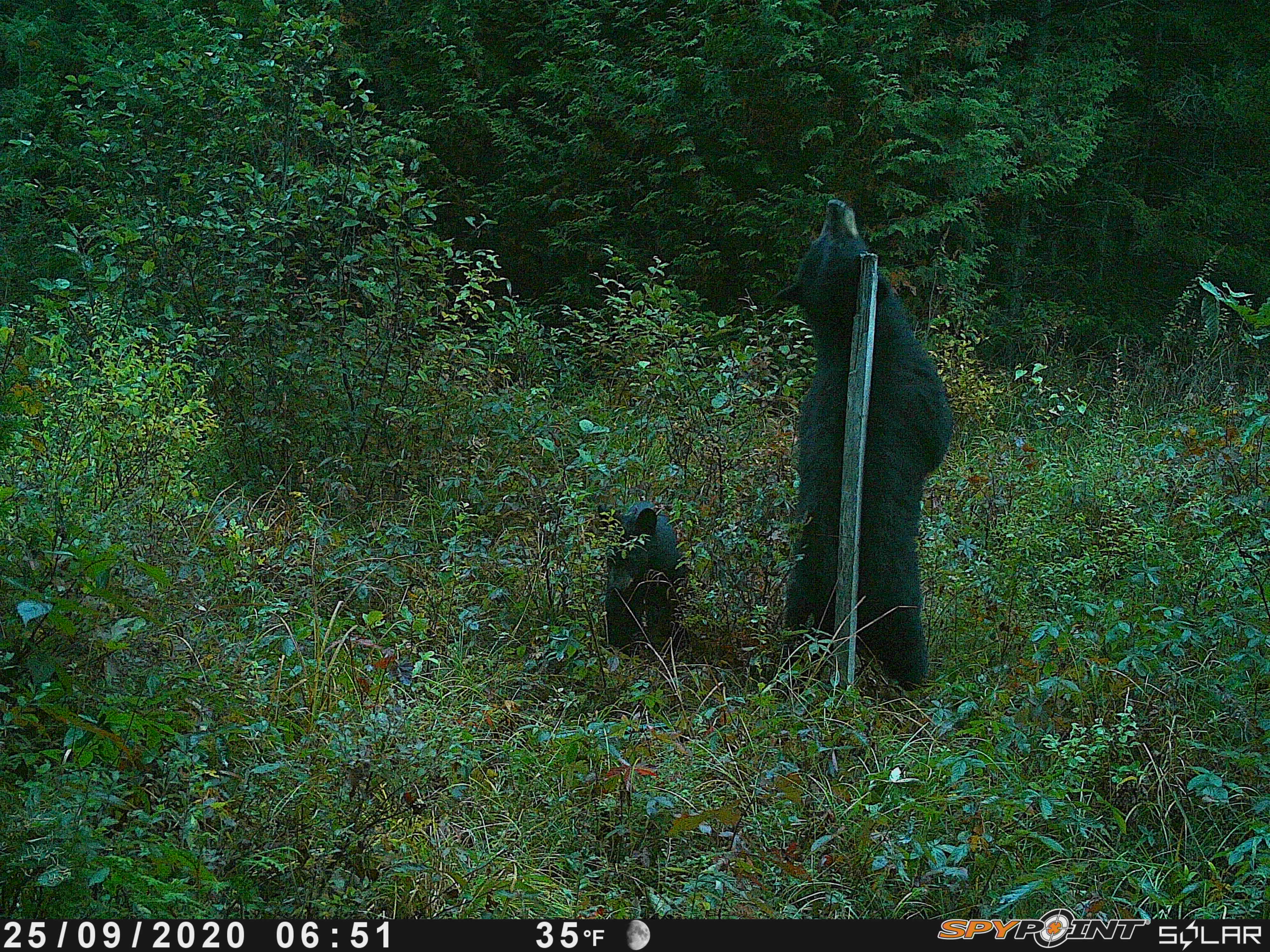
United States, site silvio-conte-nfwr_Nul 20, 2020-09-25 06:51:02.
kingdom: Animalia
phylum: Chordata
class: Mammalia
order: Carnivora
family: Ursidae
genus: Ursus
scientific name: Ursus americanus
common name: black bear